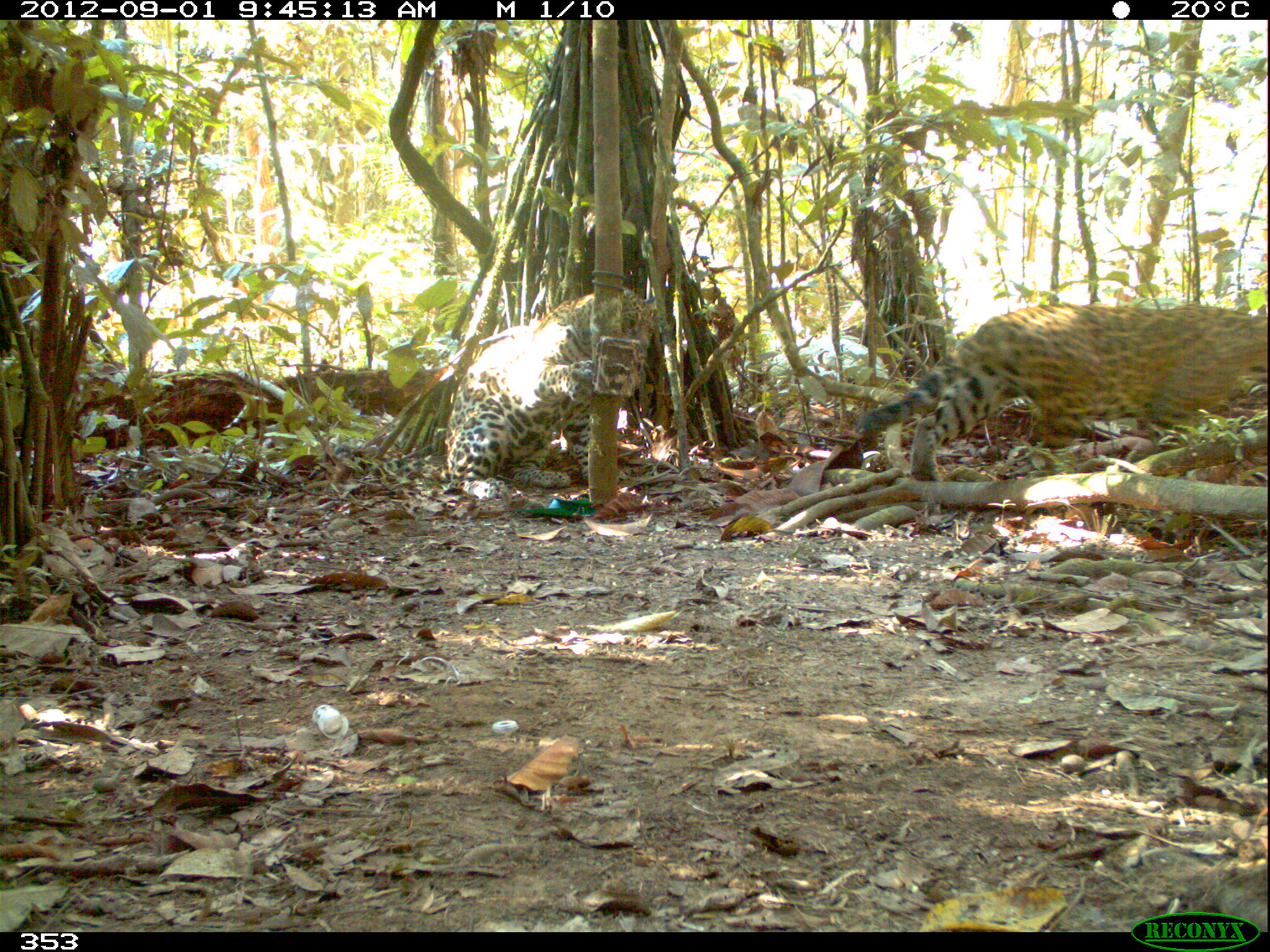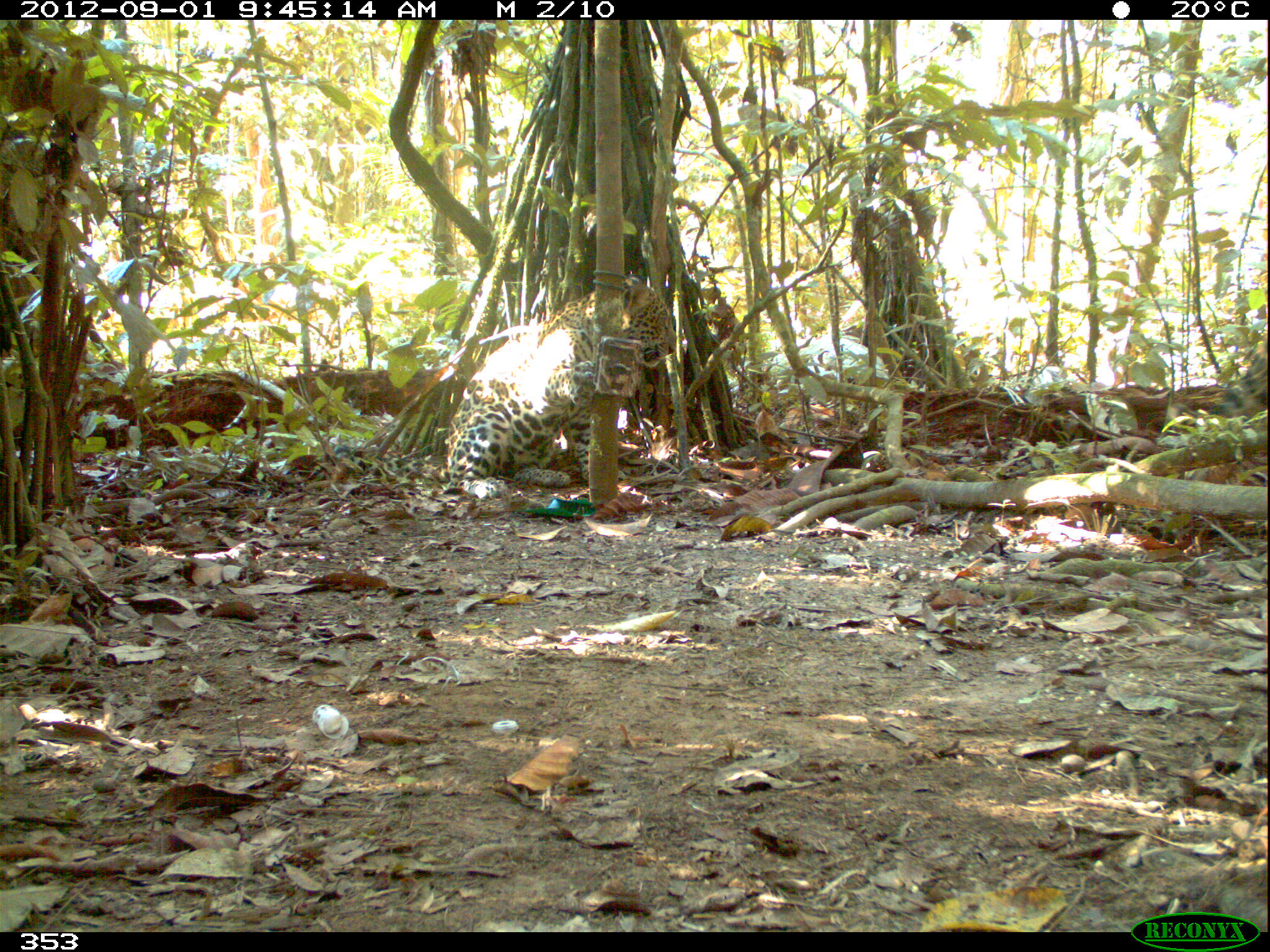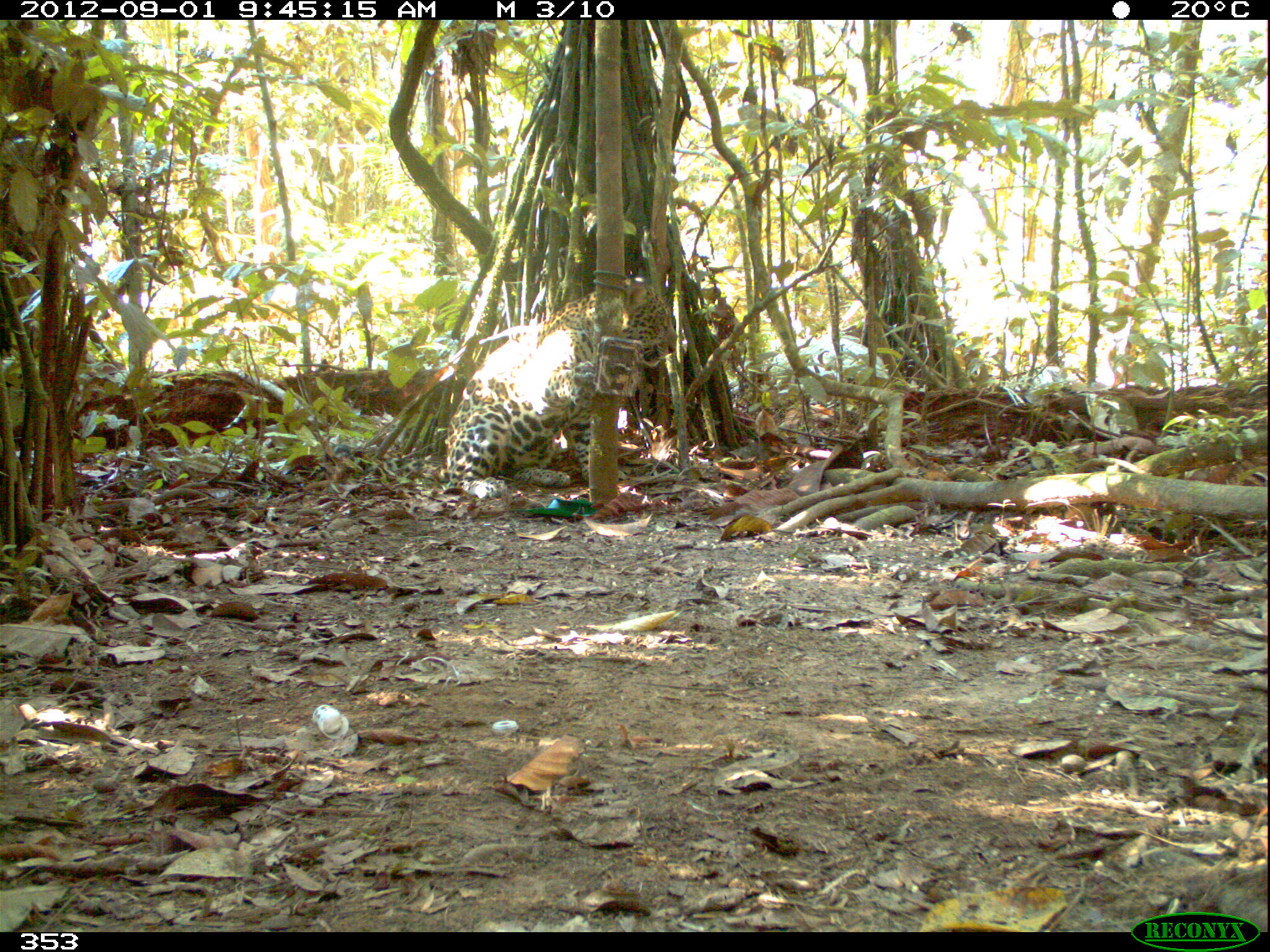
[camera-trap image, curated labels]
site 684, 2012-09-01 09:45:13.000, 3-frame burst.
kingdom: Animalia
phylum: Chordata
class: Mammalia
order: Carnivora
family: Felidae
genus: Panthera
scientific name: Panthera onca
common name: jaguar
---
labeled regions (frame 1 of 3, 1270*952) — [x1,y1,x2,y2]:
panthera onca: [858,303,1270,480]; [444,288,656,497]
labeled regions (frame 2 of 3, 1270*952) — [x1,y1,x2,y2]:
panthera onca: [333,273,678,500]; [1210,337,1268,414]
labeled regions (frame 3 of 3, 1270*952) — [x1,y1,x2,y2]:
panthera onca: [366,282,677,498]